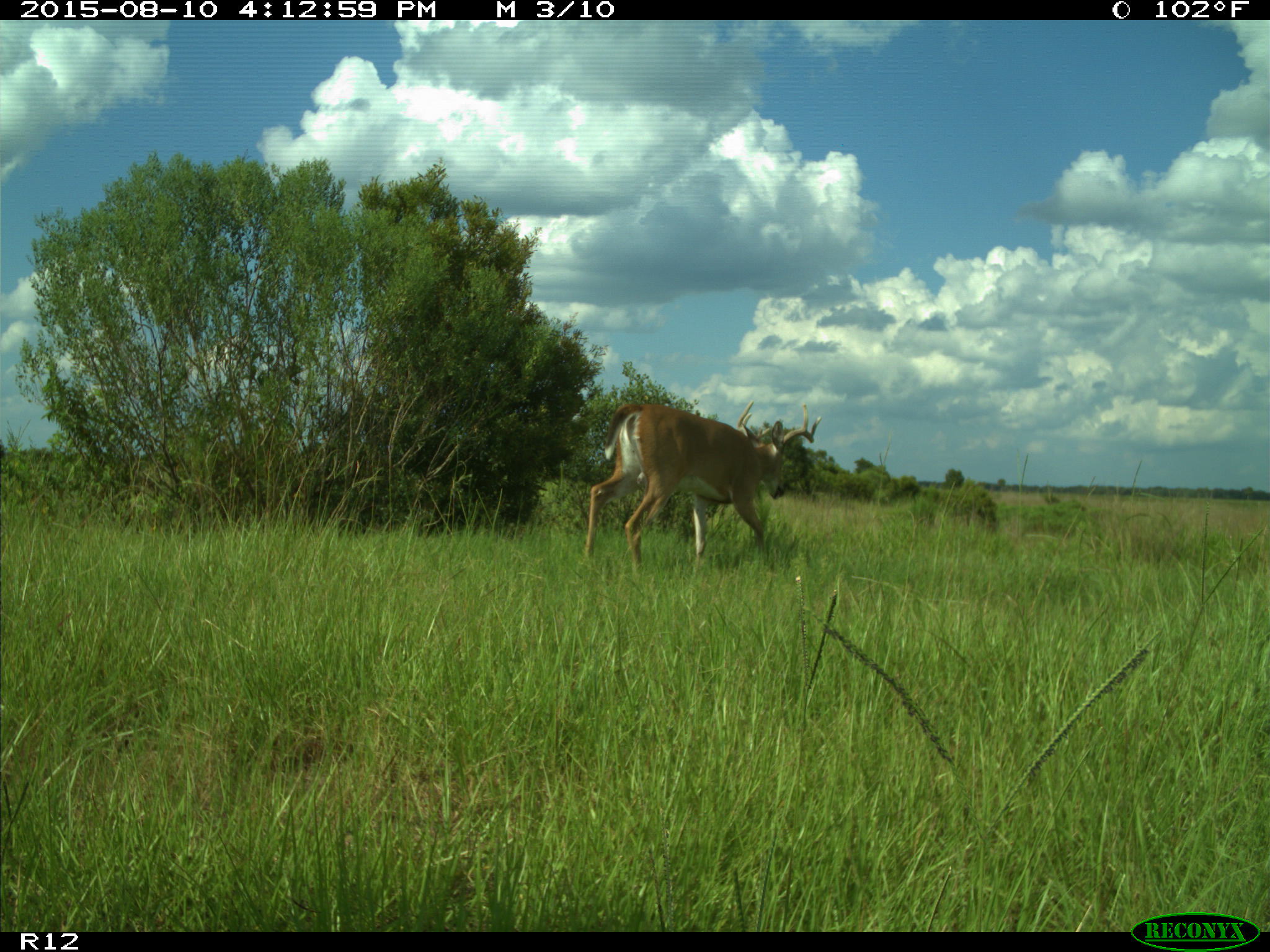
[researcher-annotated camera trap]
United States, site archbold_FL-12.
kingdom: Animalia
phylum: Chordata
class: Mammalia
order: Artiodactyla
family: Cervidae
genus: Odocoileus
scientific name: Odocoileus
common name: deer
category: unidentified deer